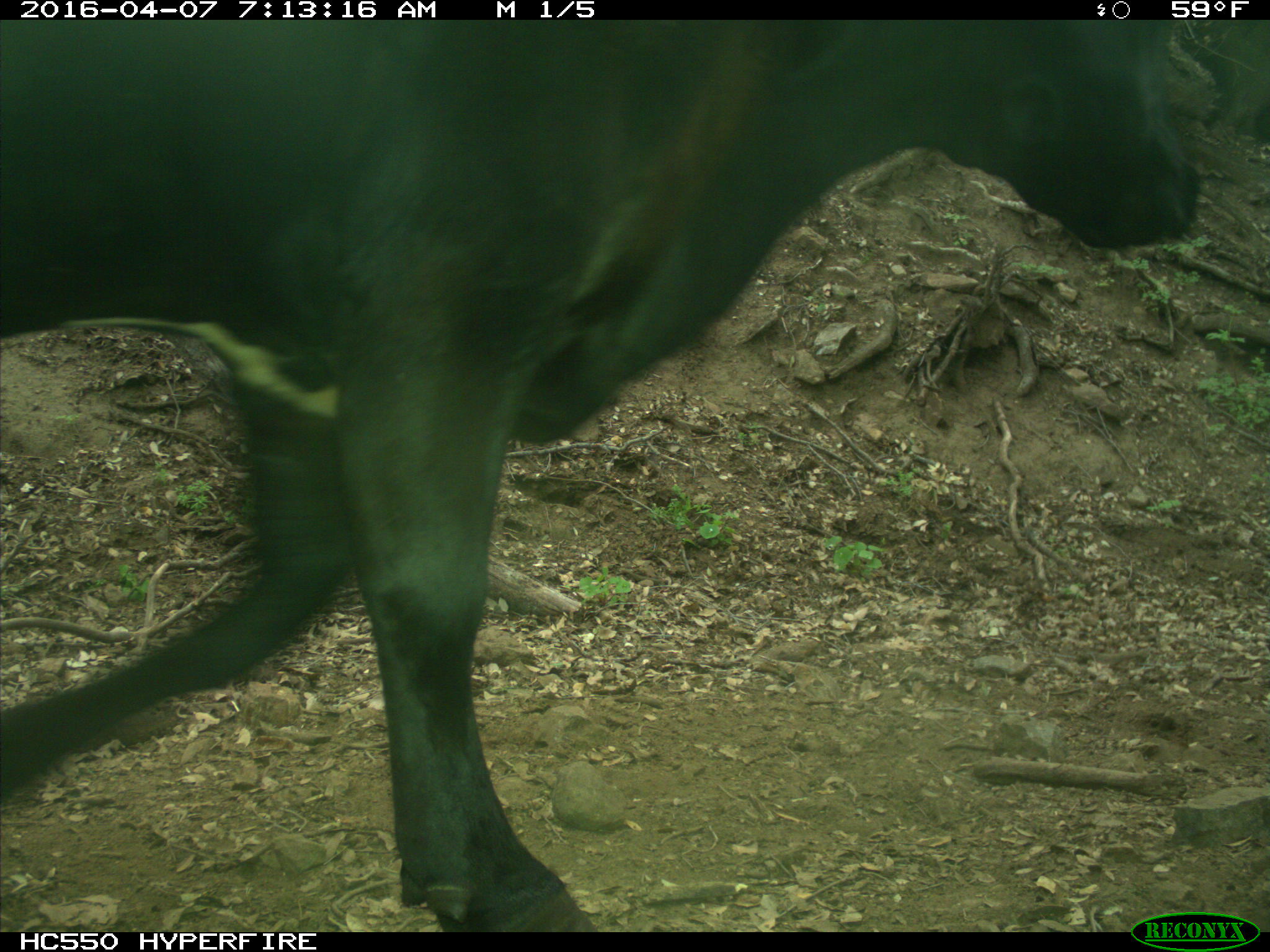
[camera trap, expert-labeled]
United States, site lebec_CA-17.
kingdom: Animalia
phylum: Chordata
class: Mammalia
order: Artiodactyla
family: Bovidae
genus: Bos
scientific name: Bos taurus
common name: domestic cow